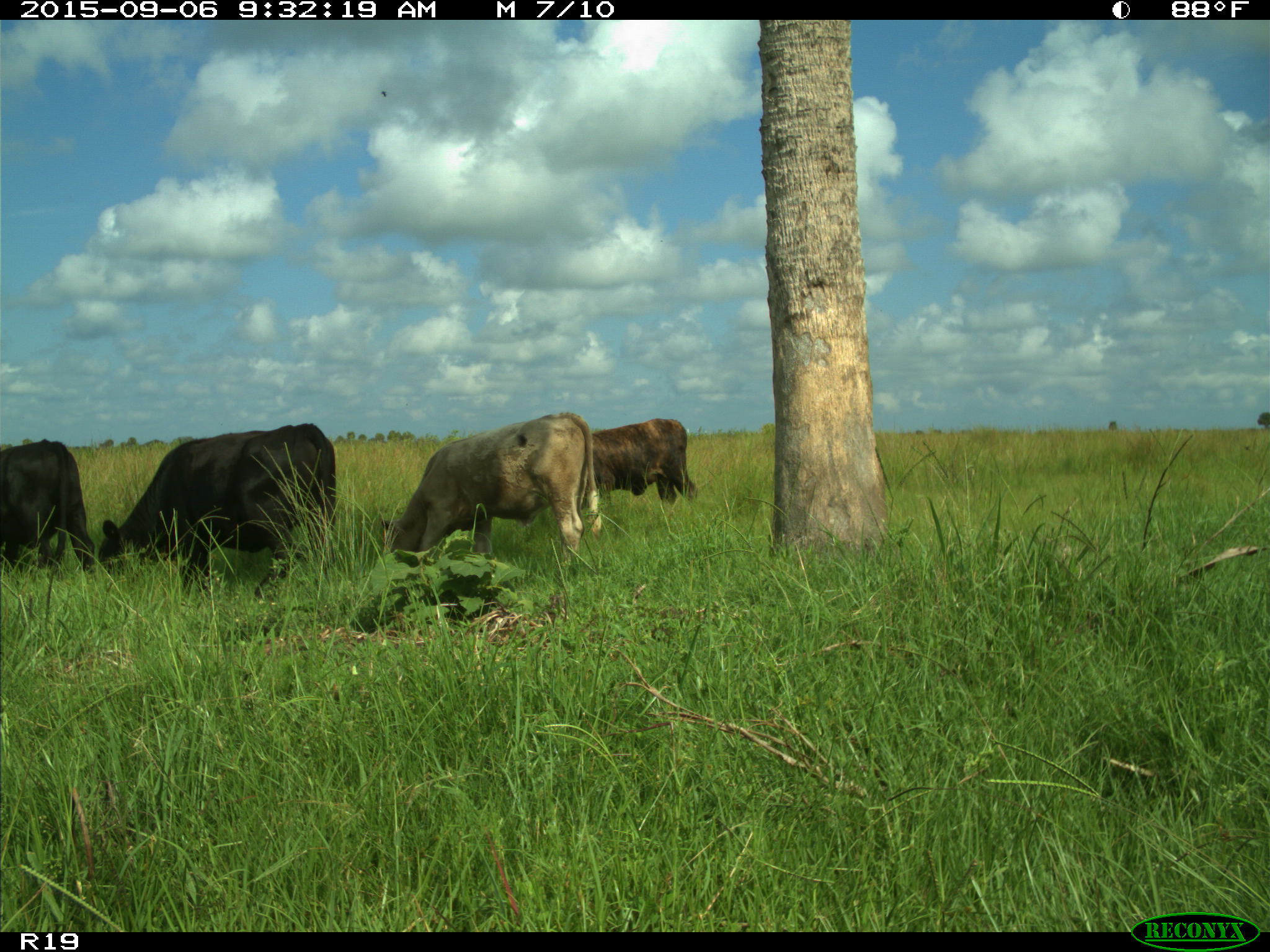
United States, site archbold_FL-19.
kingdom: Animalia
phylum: Chordata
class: Mammalia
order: Artiodactyla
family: Bovidae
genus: Bos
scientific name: Bos taurus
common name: domestic cow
Bos taurus (domestic cow).